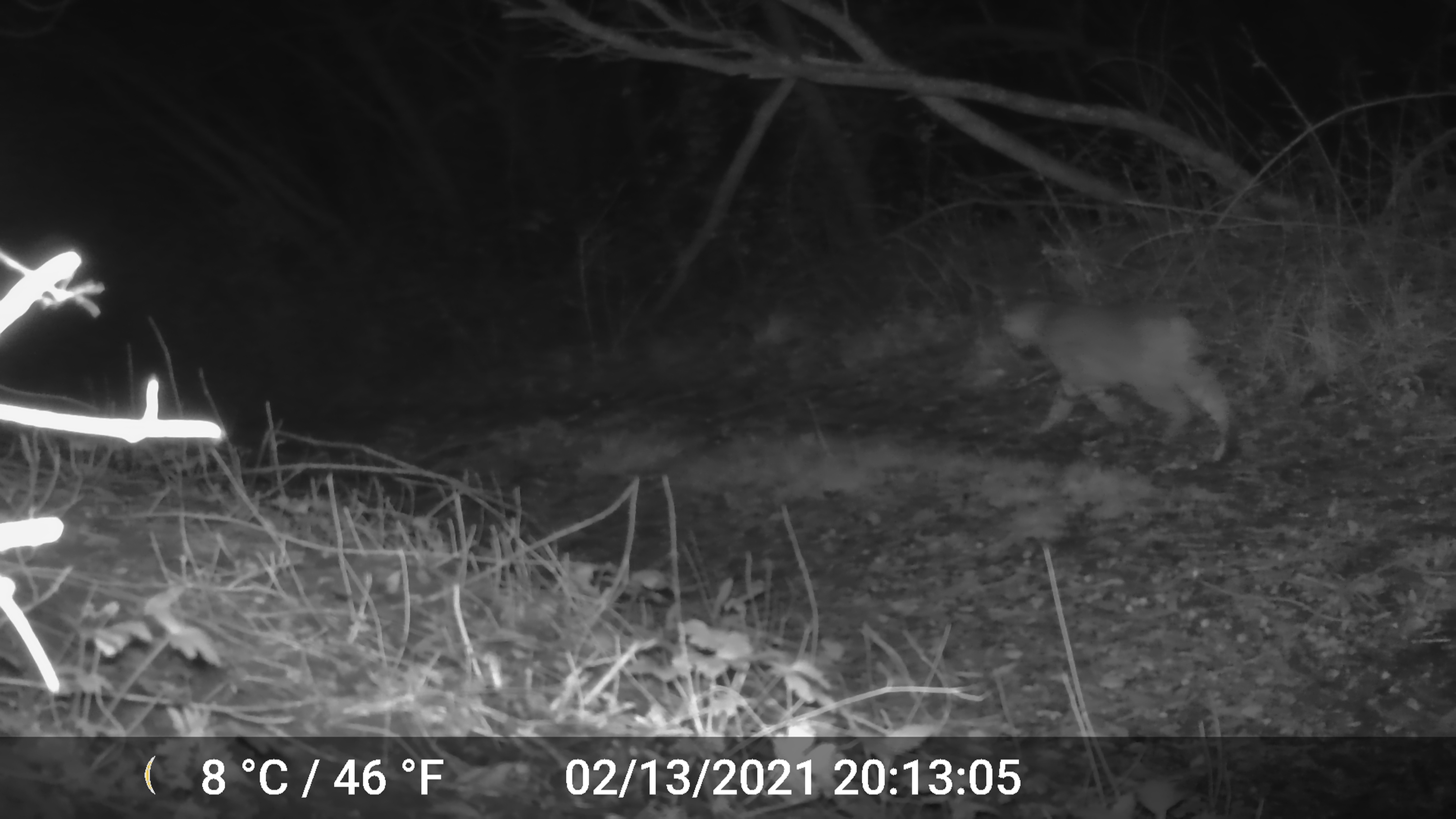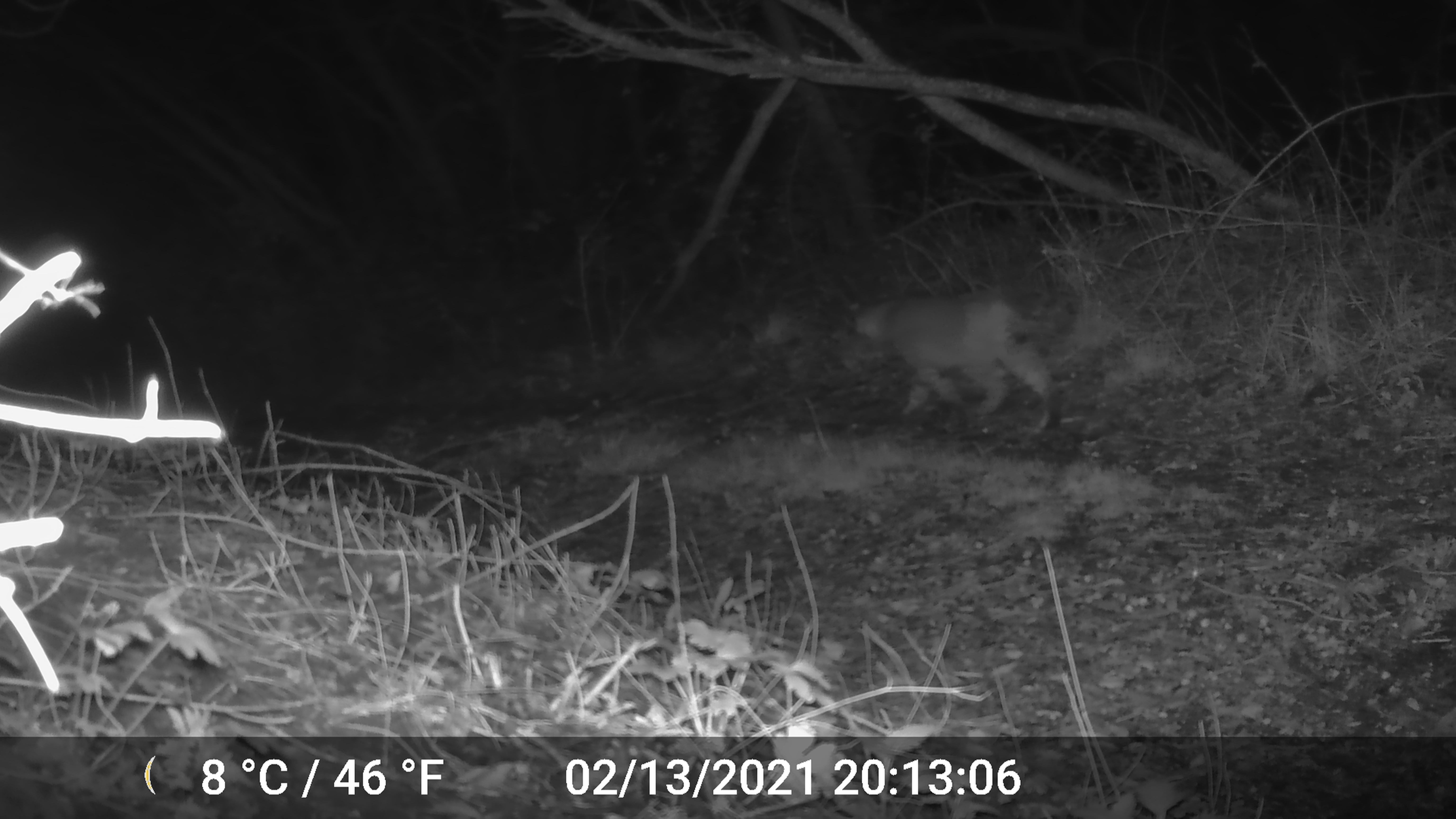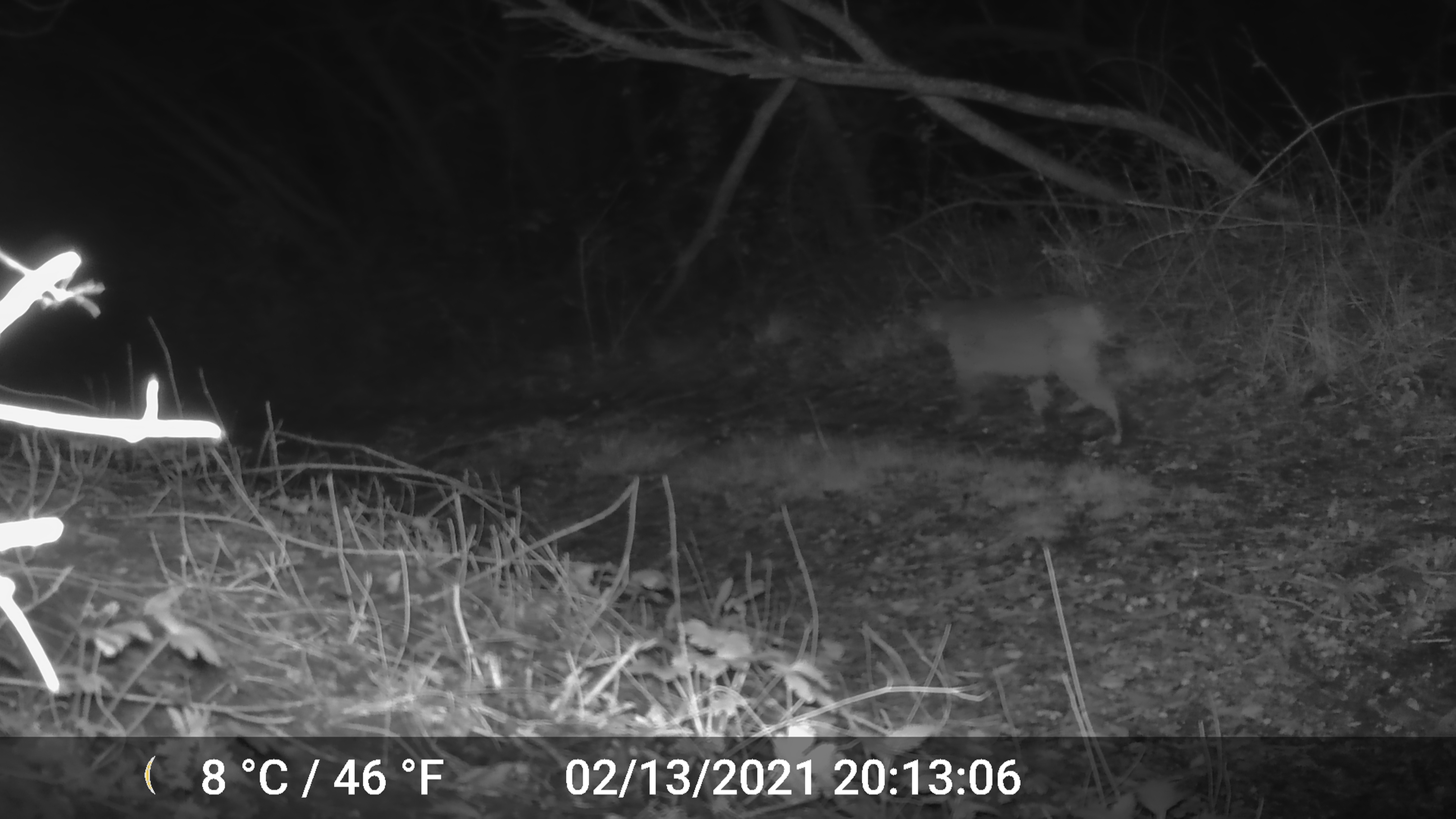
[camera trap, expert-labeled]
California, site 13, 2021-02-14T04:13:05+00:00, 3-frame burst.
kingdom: Animalia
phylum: Chordata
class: Mammalia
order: Carnivora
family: Felidae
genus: Lynx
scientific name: Lynx rufus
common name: bobcat